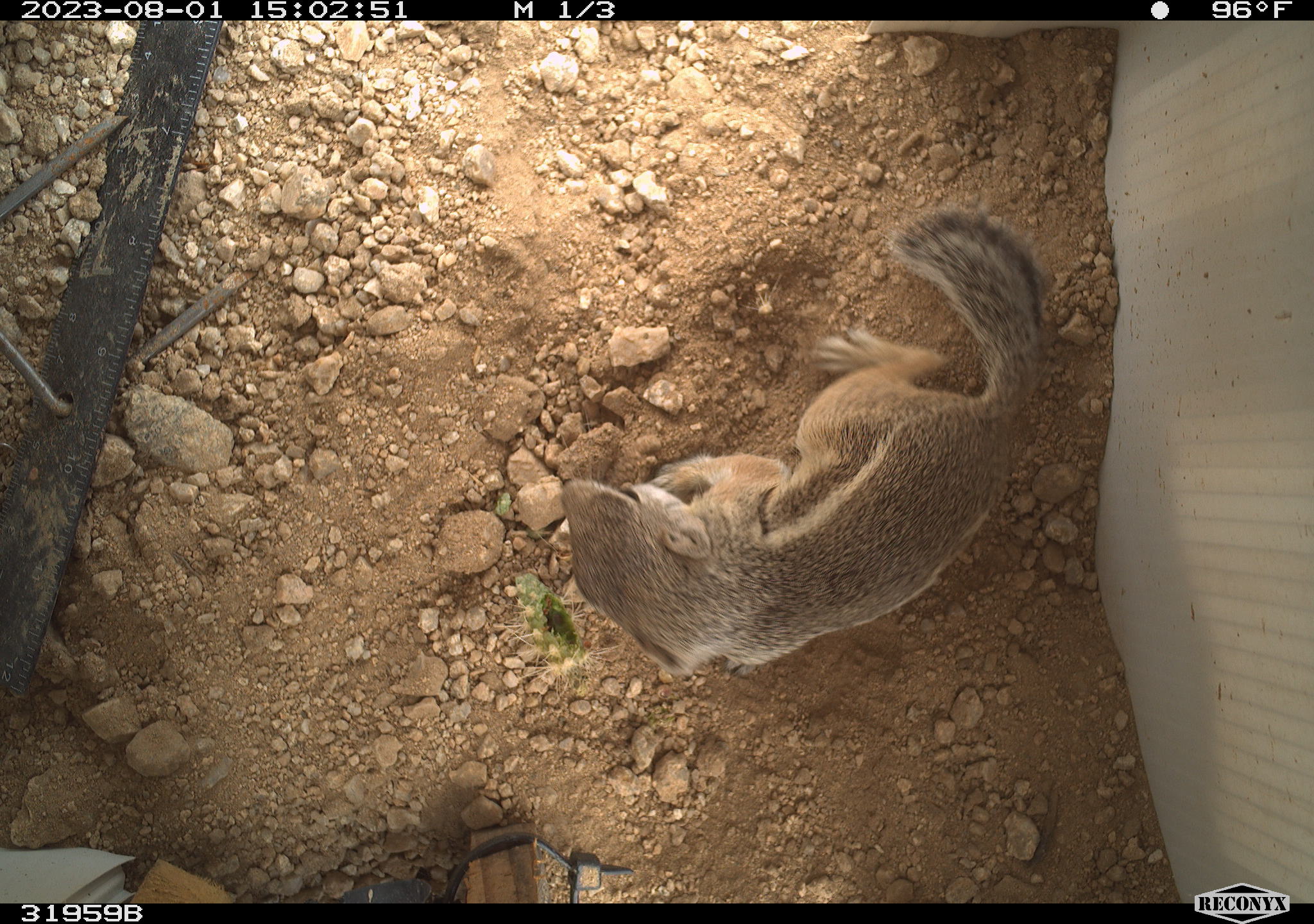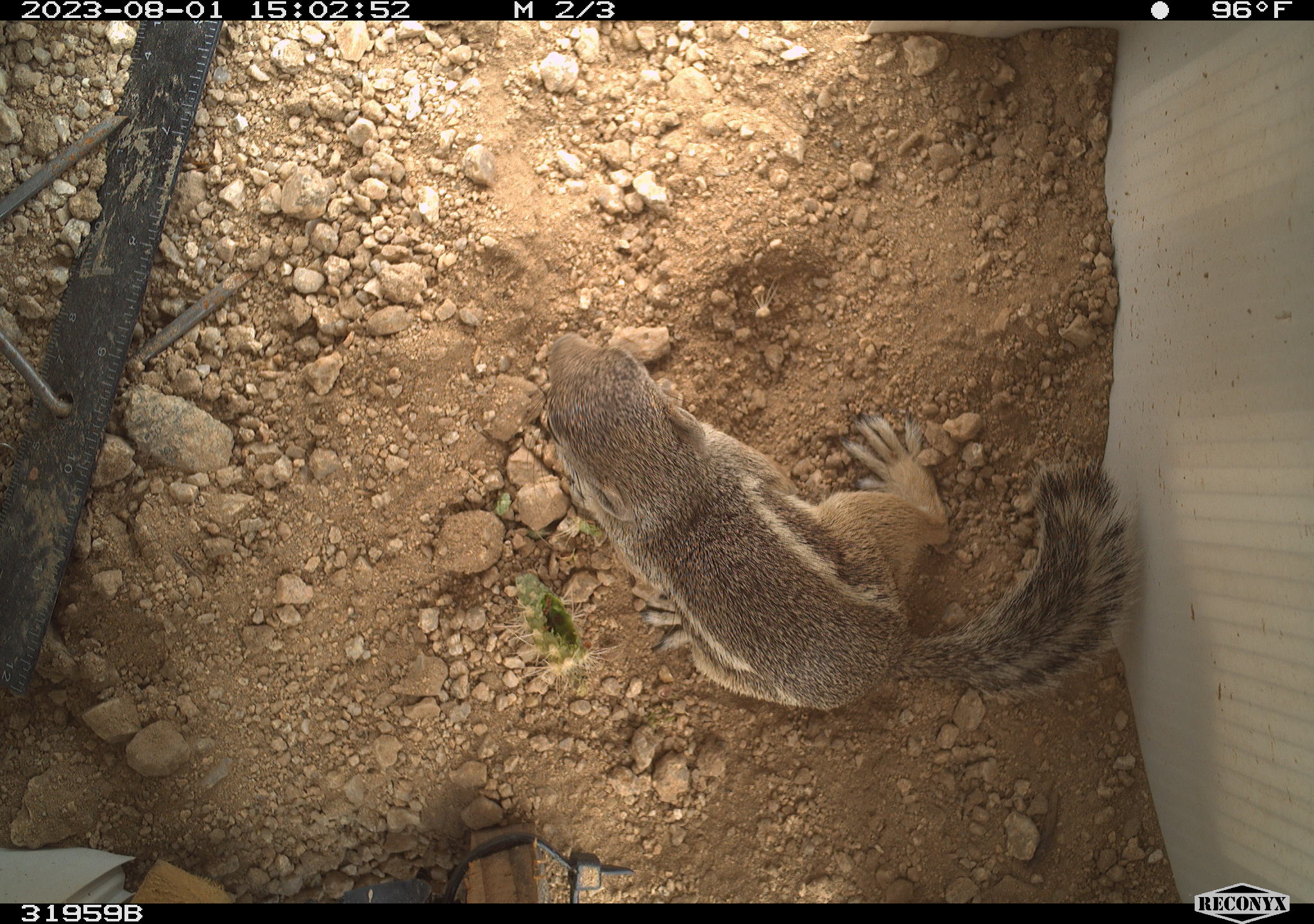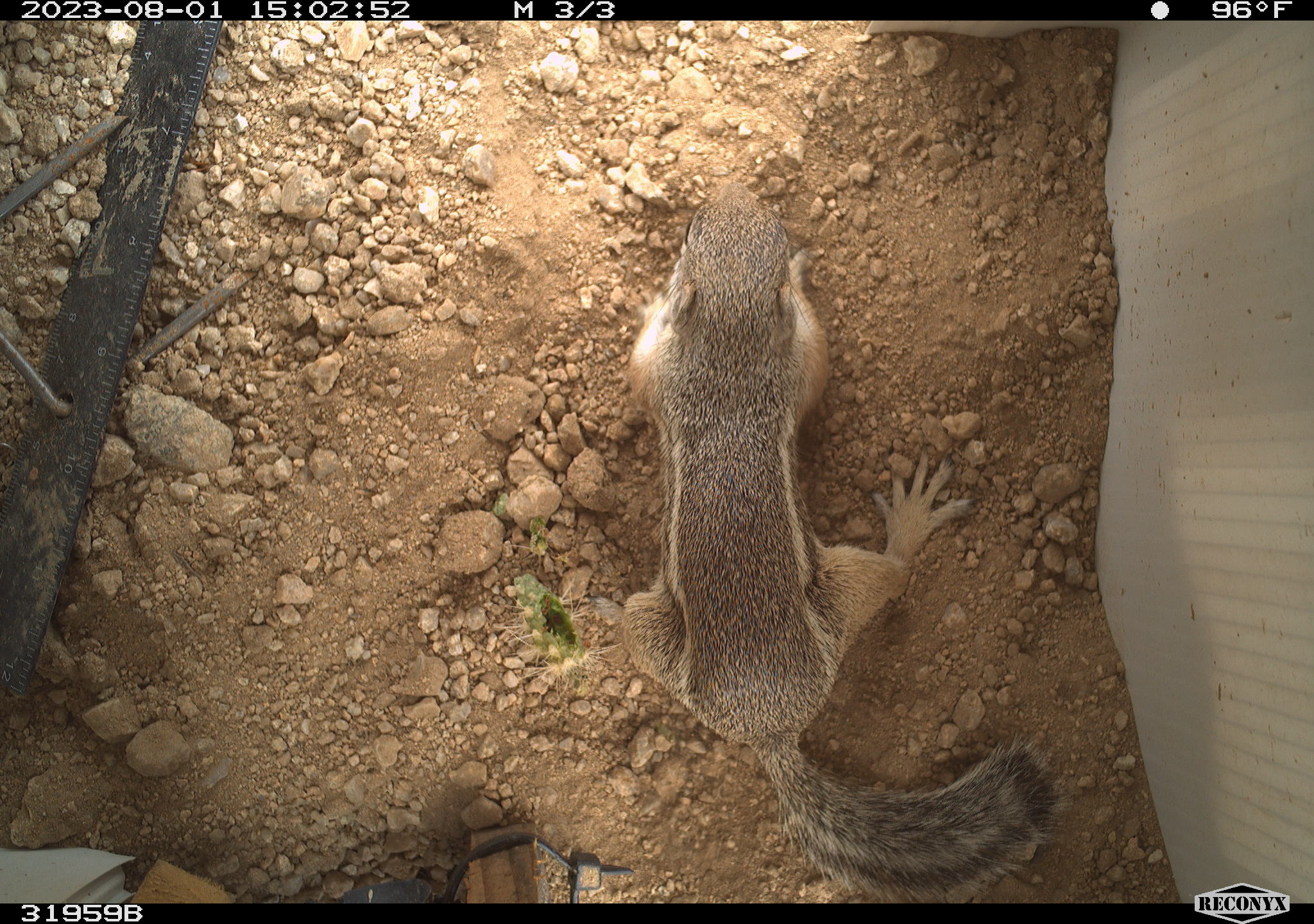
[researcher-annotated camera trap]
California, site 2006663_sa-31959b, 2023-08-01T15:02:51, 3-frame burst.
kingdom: Animalia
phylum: Chordata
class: Mammalia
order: Rodentia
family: Sciuridae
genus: Ammospermophilus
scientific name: Ammospermophilus leucurus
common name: white-tailed antelope squirrel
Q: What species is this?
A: White-tailed antelope squirrel (Ammospermophilus leucurus).